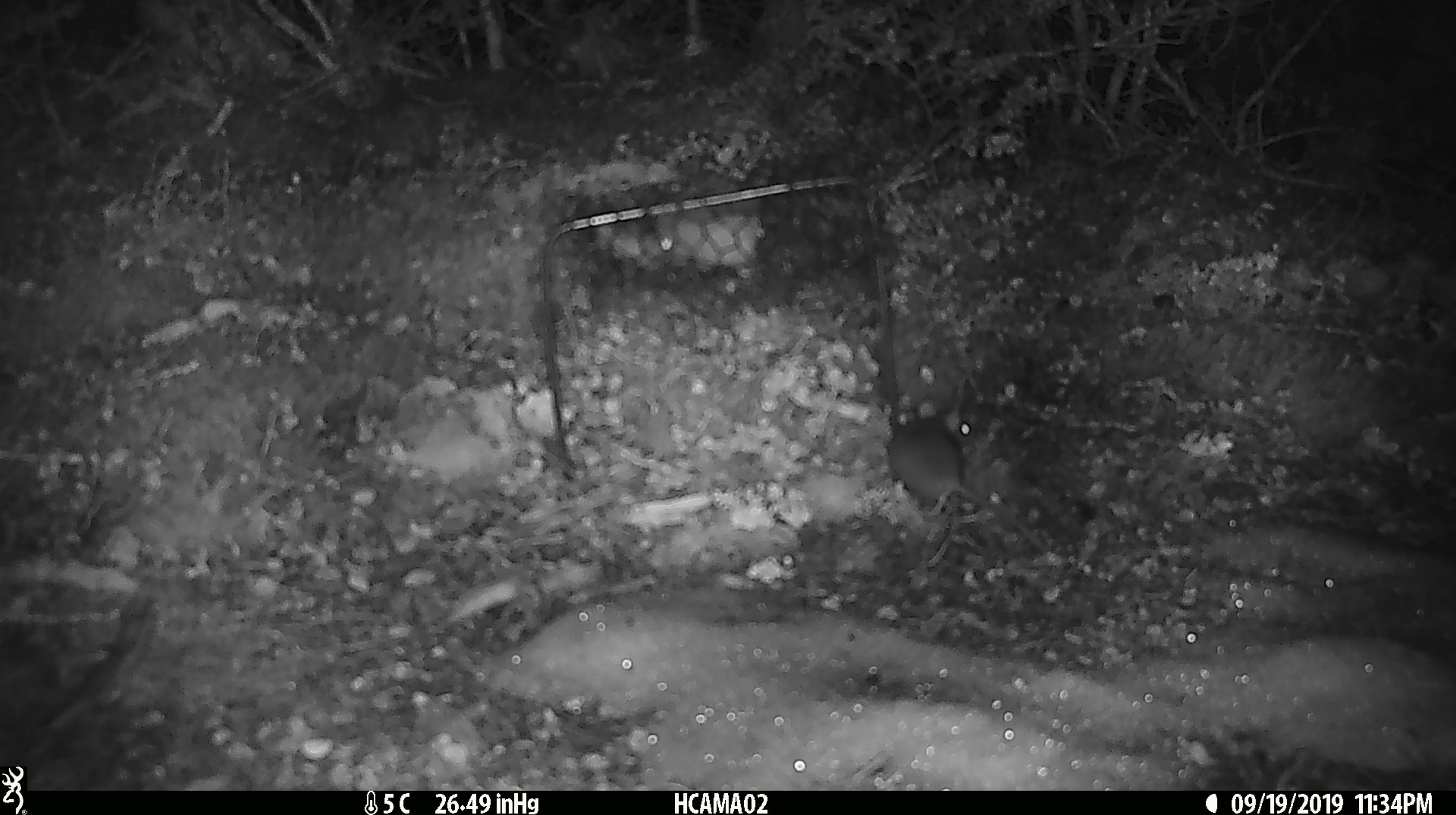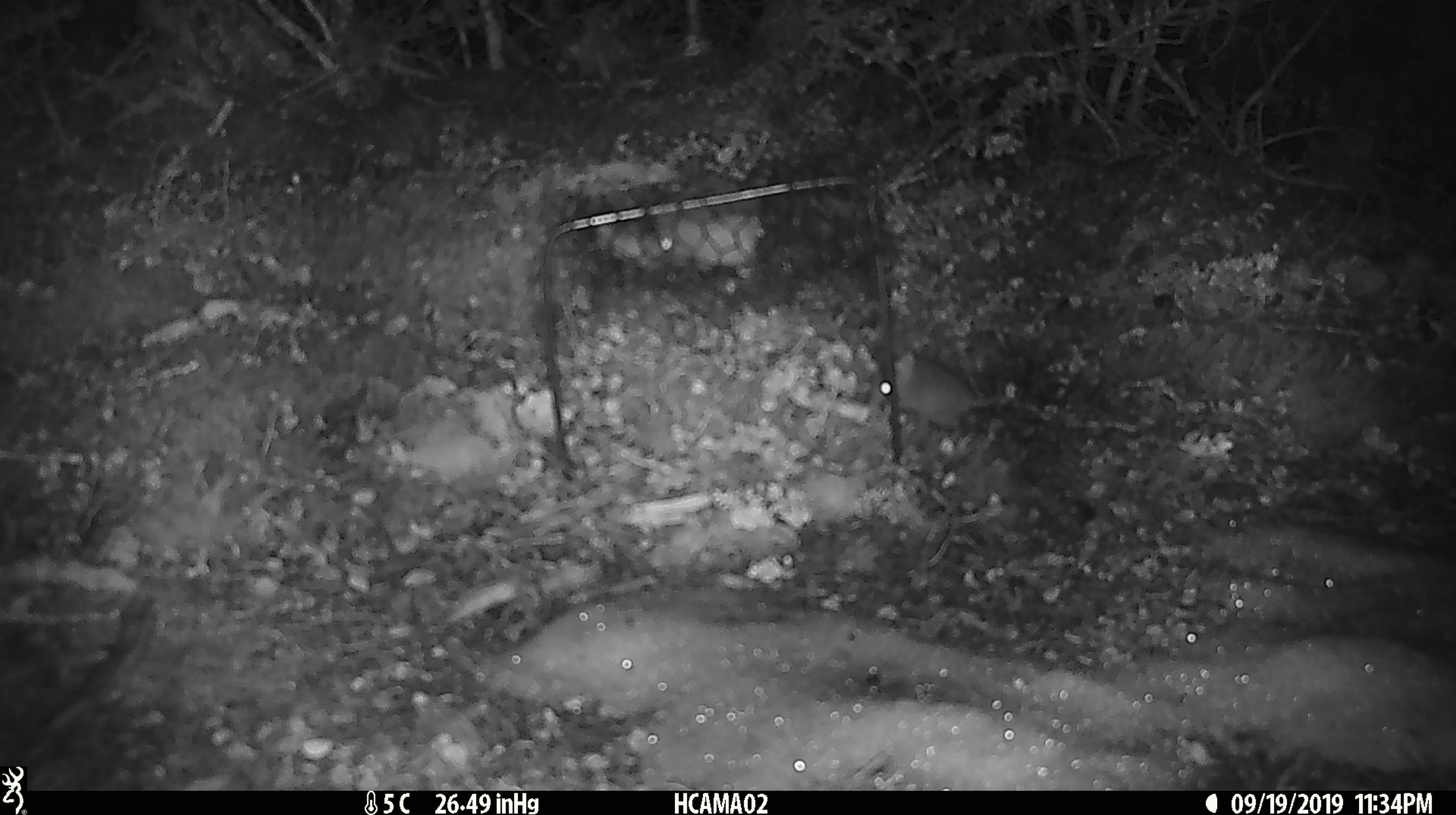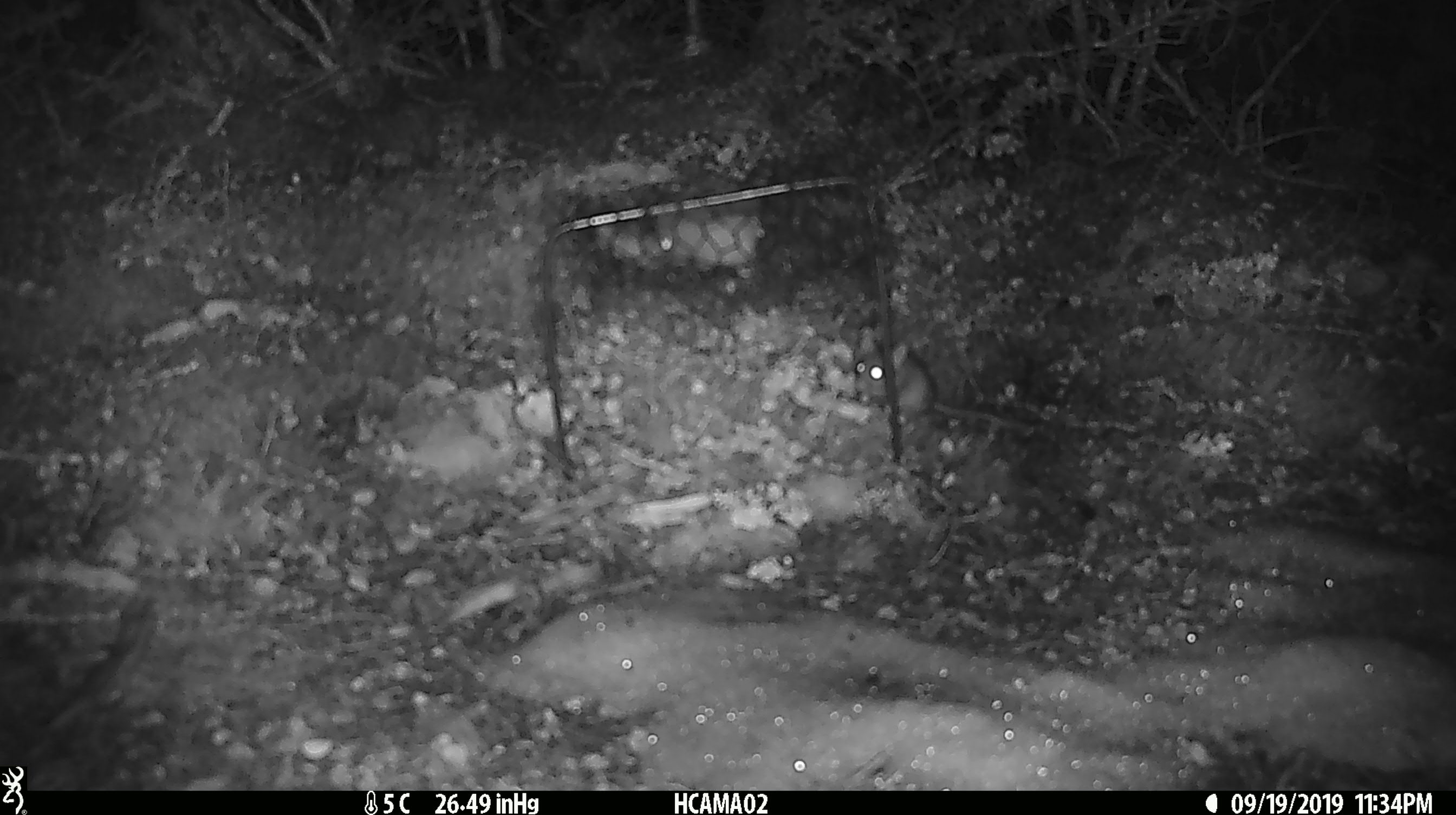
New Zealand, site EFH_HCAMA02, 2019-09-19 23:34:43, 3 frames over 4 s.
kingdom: Animalia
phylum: Chordata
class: Mammalia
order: Rodentia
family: Muridae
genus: Mus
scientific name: Mus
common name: mouse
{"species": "mouse (Mus)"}